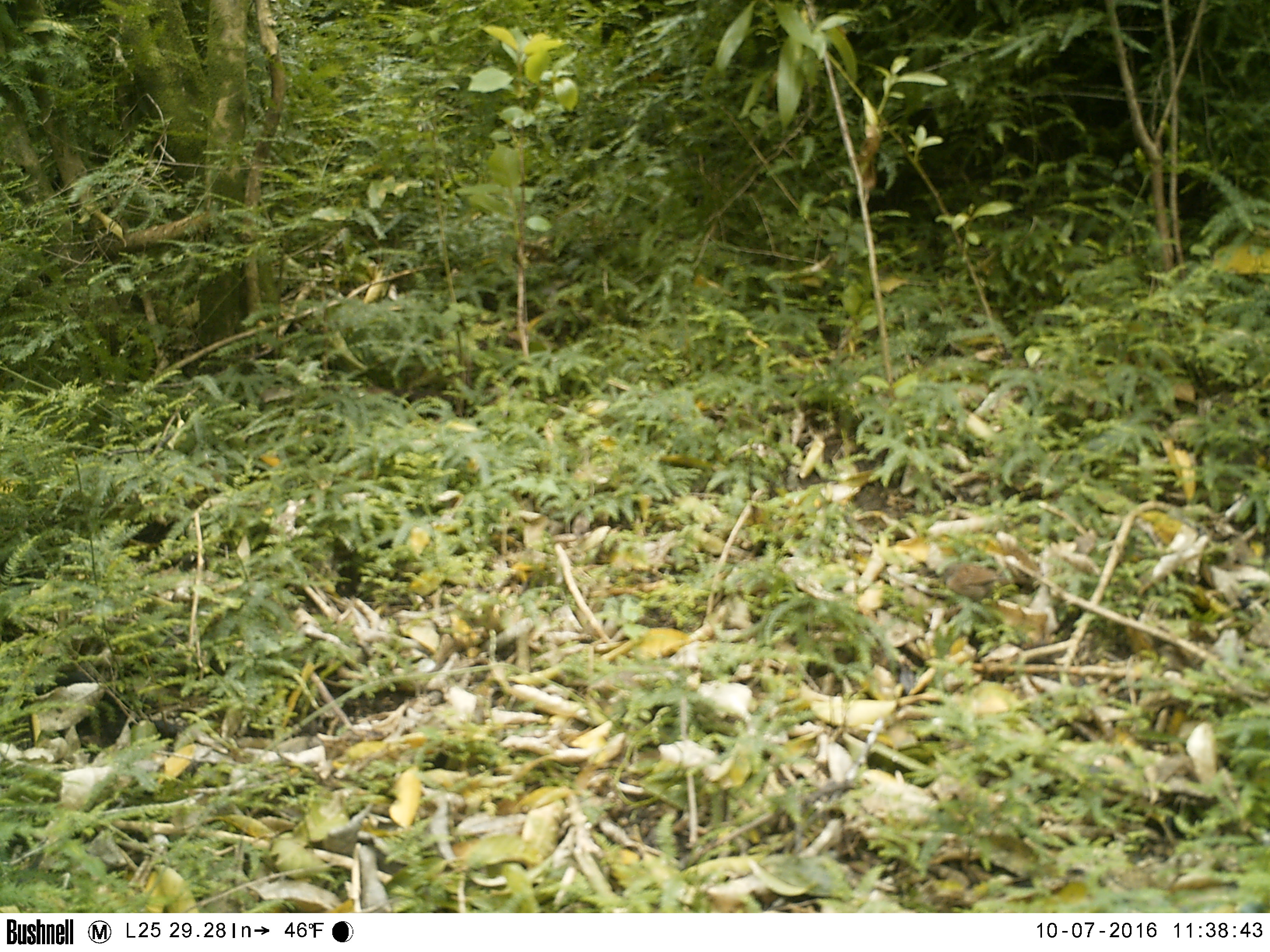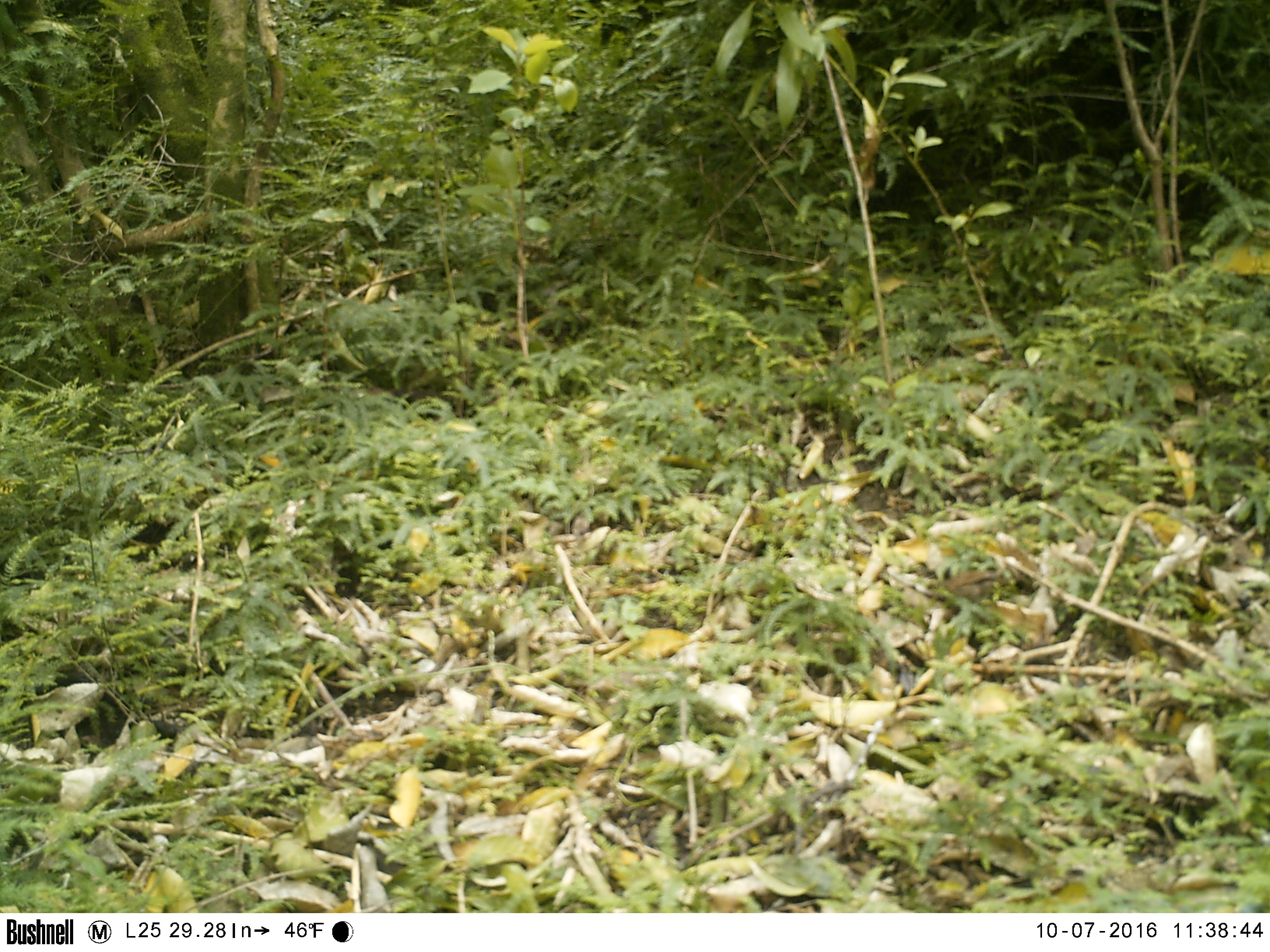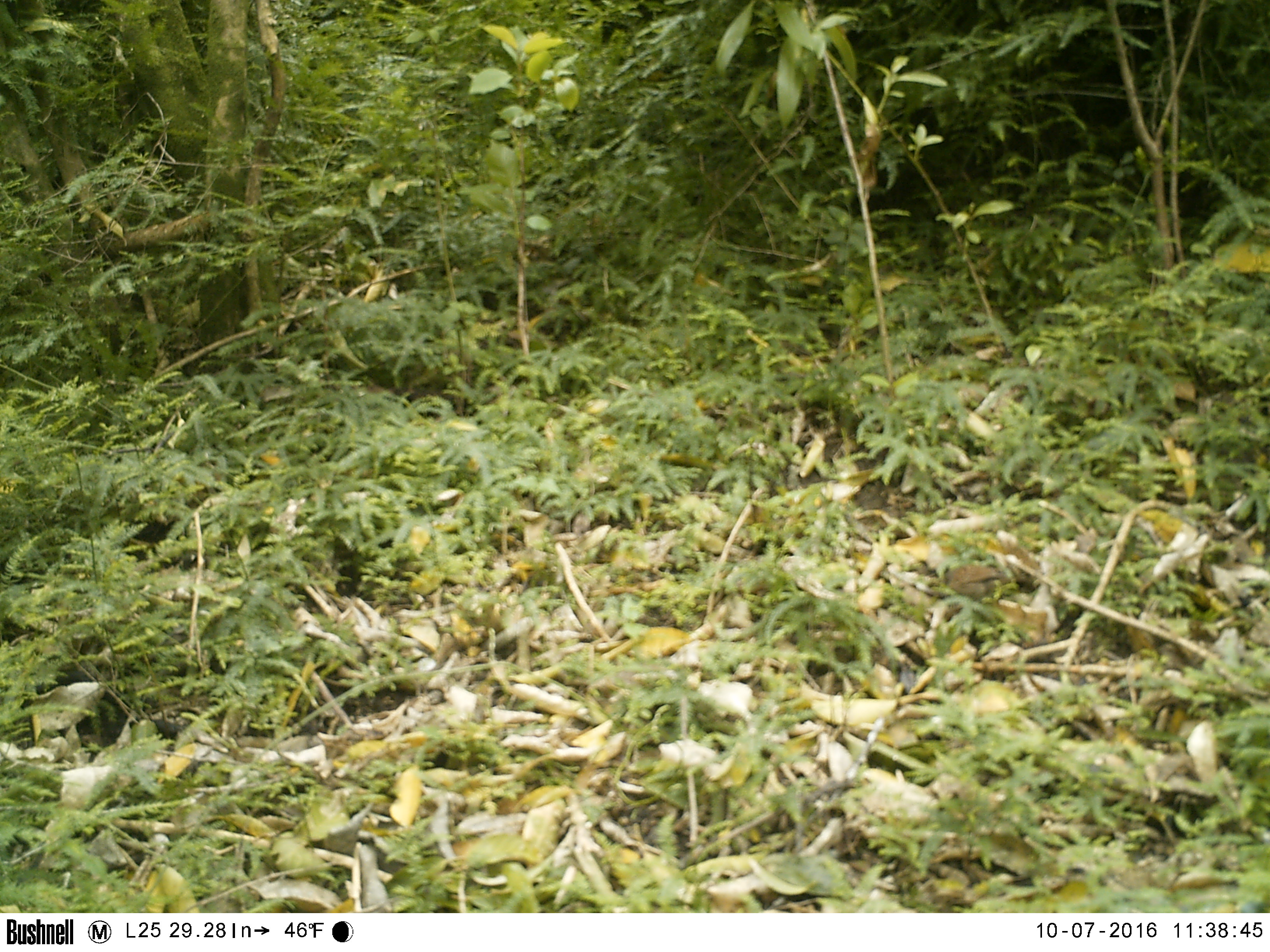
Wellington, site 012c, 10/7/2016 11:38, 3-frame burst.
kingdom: Animalia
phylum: Chordata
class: Aves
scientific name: Aves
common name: bird